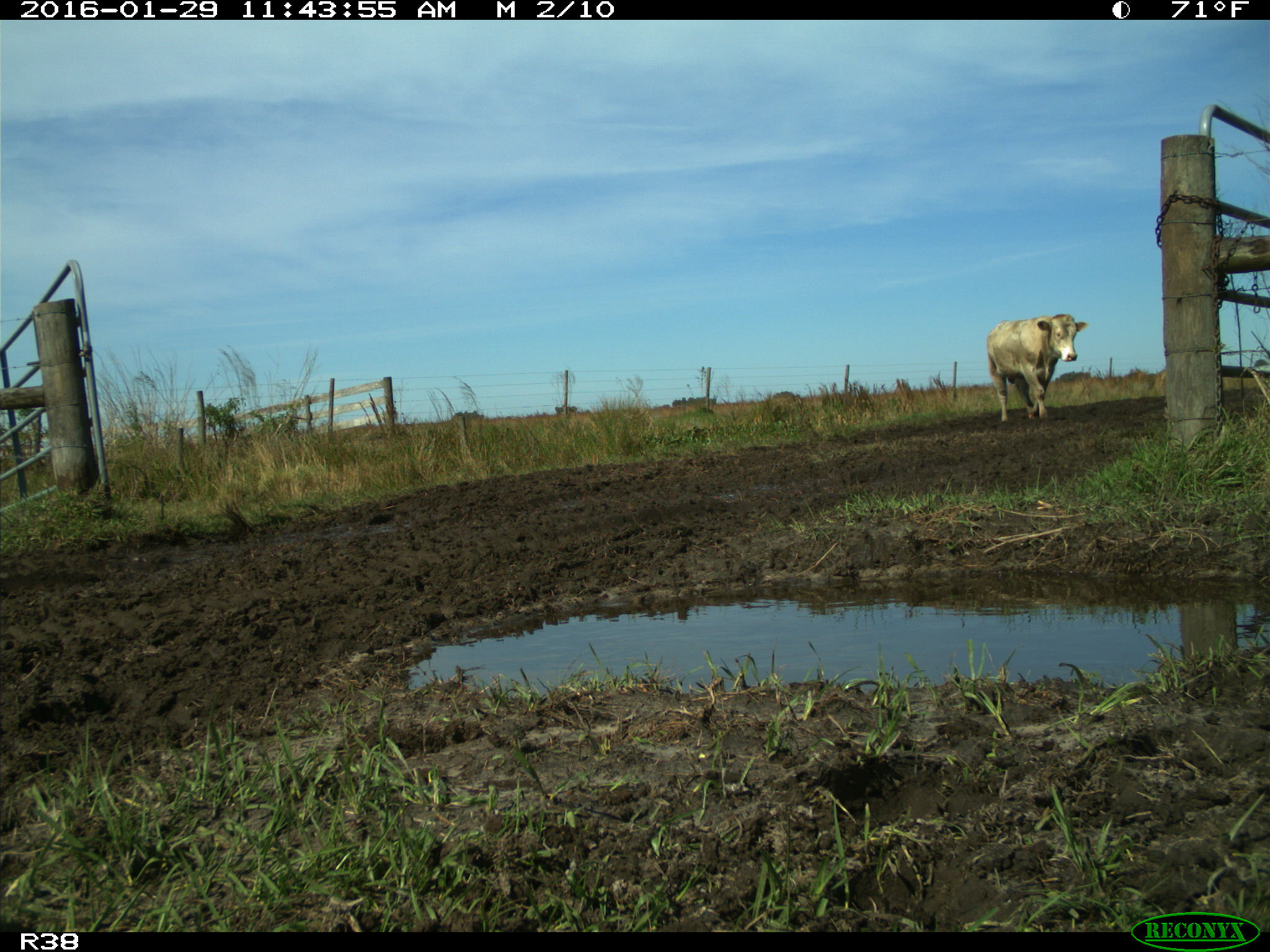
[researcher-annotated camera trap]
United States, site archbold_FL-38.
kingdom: Animalia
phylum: Chordata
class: Mammalia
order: Artiodactyla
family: Bovidae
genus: Bos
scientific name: Bos taurus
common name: domestic cow